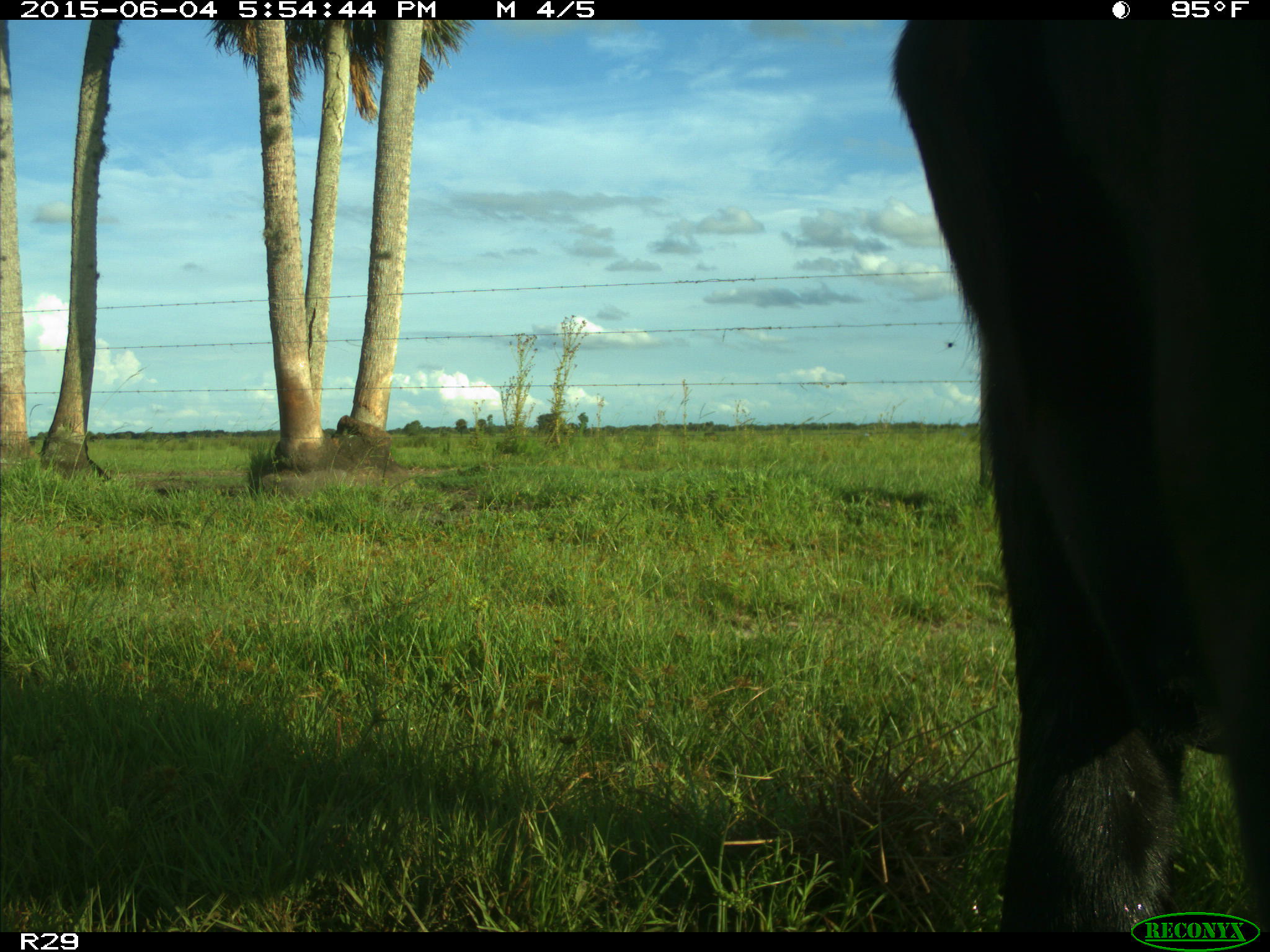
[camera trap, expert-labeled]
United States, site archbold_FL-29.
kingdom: Animalia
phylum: Chordata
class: Mammalia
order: Artiodactyla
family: Bovidae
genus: Bos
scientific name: Bos taurus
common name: domestic cow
Bos taurus (domestic cow).